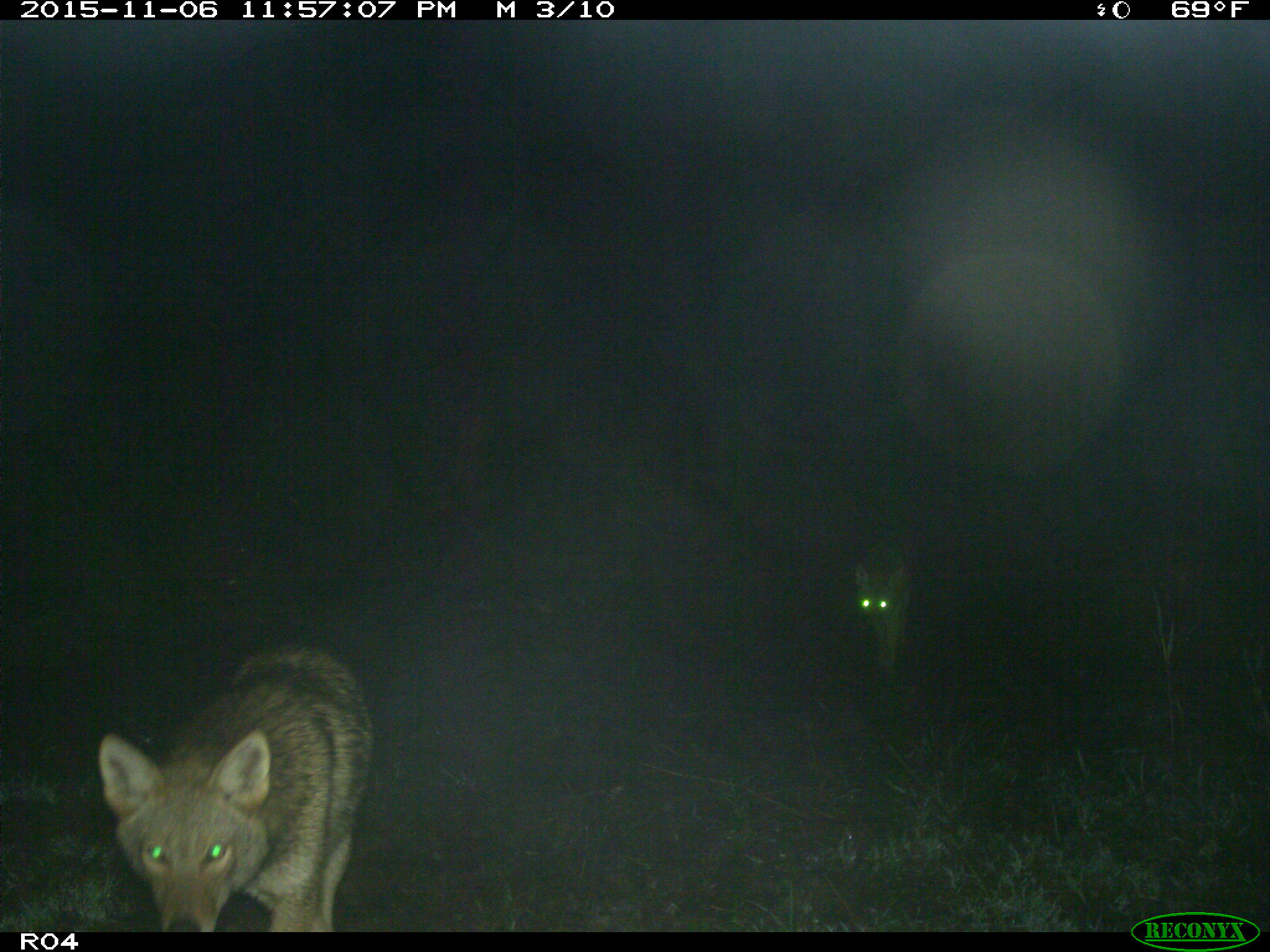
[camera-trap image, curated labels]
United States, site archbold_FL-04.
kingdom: Animalia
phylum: Chordata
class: Mammalia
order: Carnivora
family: Canidae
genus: Canis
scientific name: Canis latrans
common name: coyote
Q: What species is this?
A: Canis latrans (coyote).